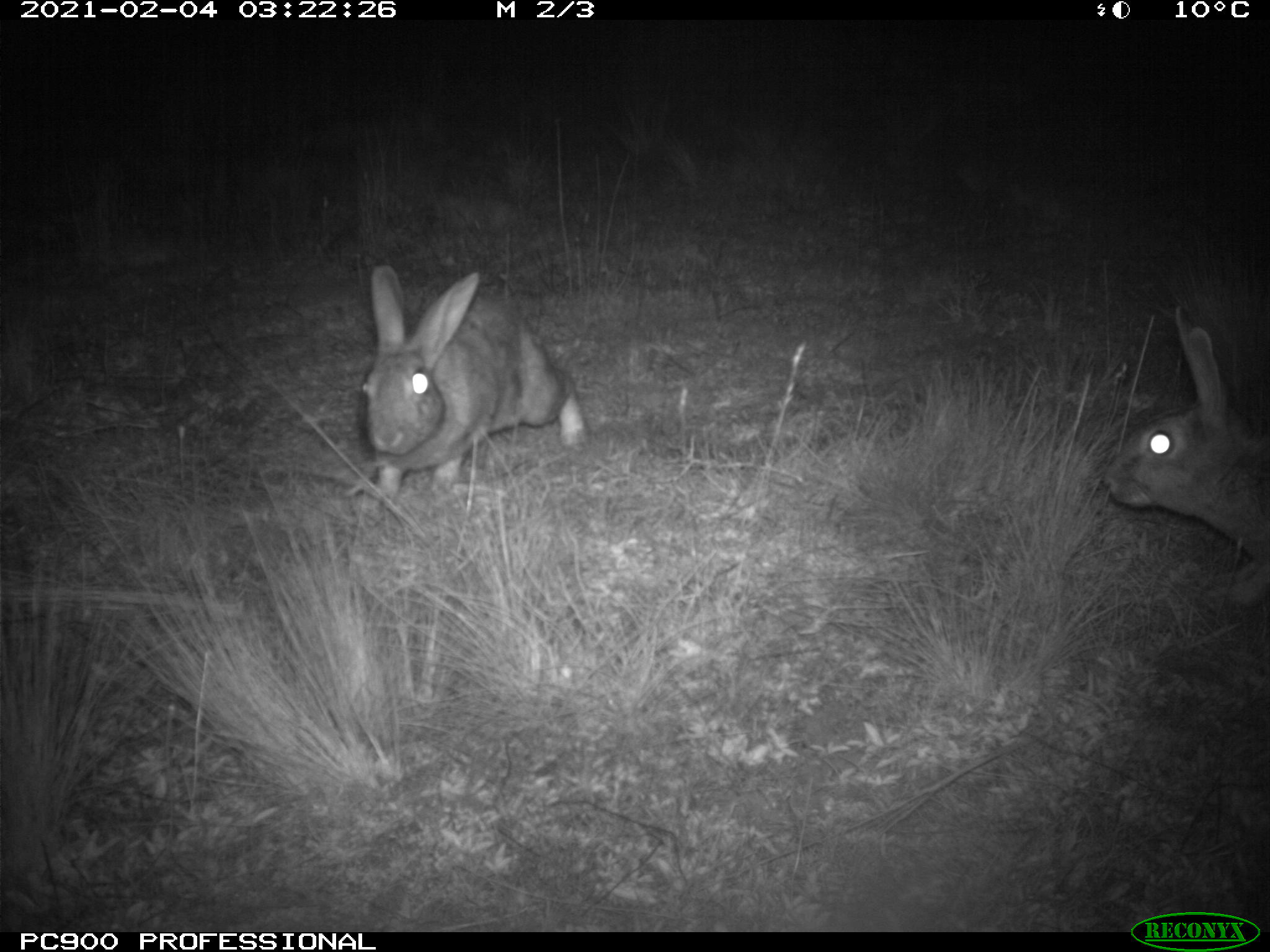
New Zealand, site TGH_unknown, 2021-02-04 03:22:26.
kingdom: Animalia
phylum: Chordata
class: Mammalia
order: Lagomorpha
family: Leporidae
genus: Oryctolagus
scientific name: Oryctolagus cuniculus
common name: european rabbit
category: rabbit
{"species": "rabbit (european rabbit) (Oryctolagus cuniculus)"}